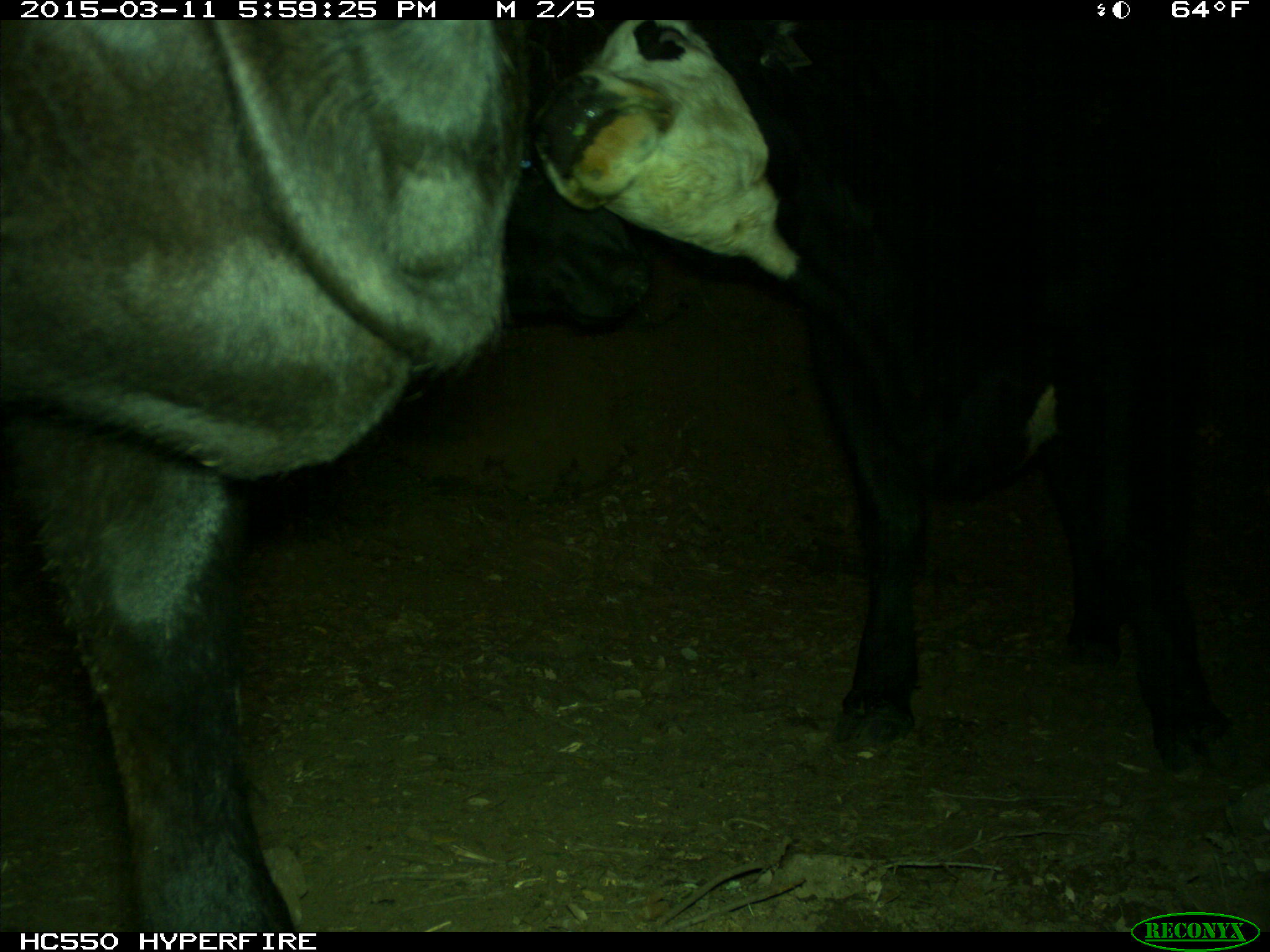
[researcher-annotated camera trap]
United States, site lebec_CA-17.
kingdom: Animalia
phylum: Chordata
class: Mammalia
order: Artiodactyla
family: Bovidae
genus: Bos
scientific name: Bos taurus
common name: domestic cow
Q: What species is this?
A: Bos taurus (domestic cow).